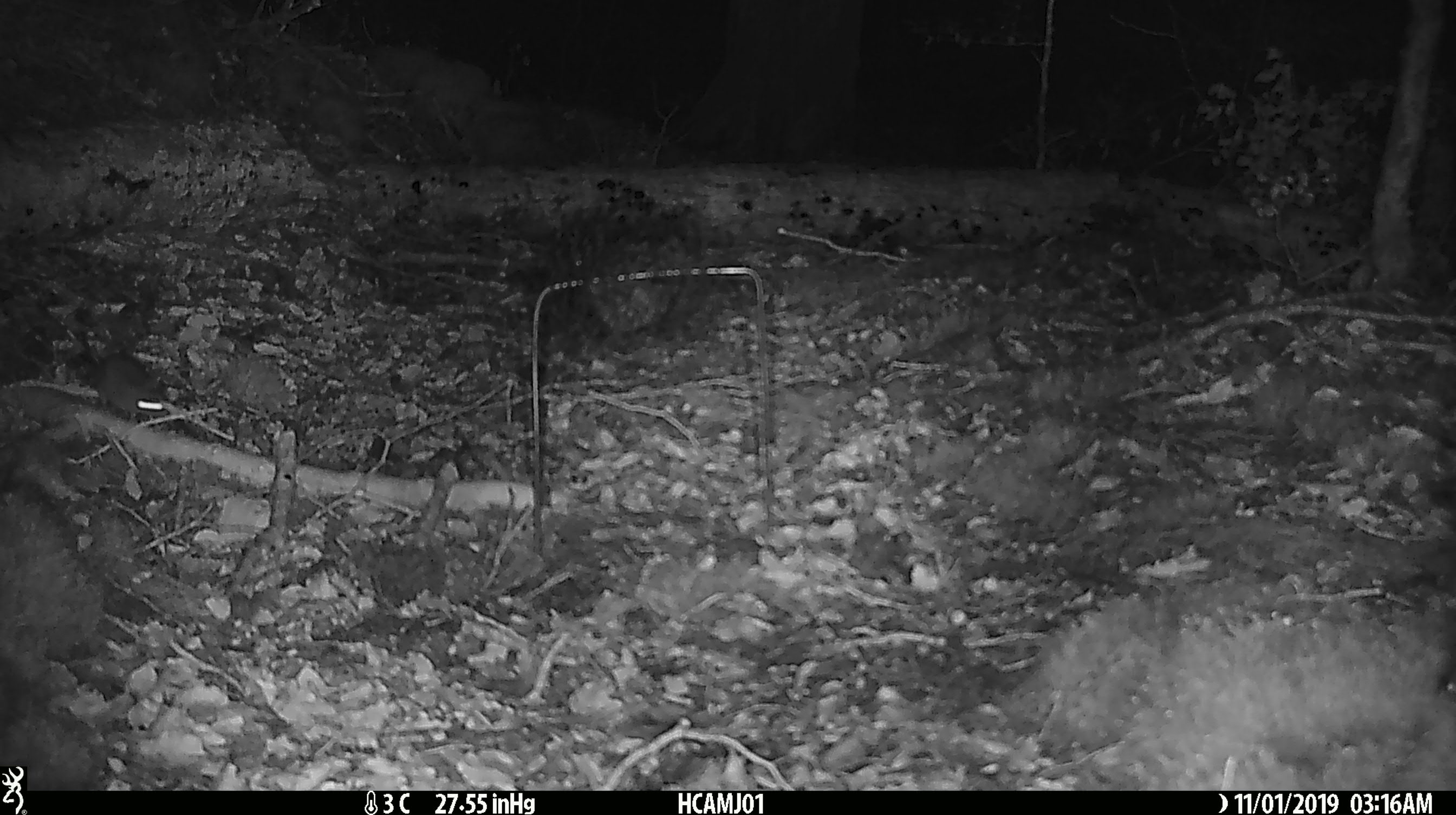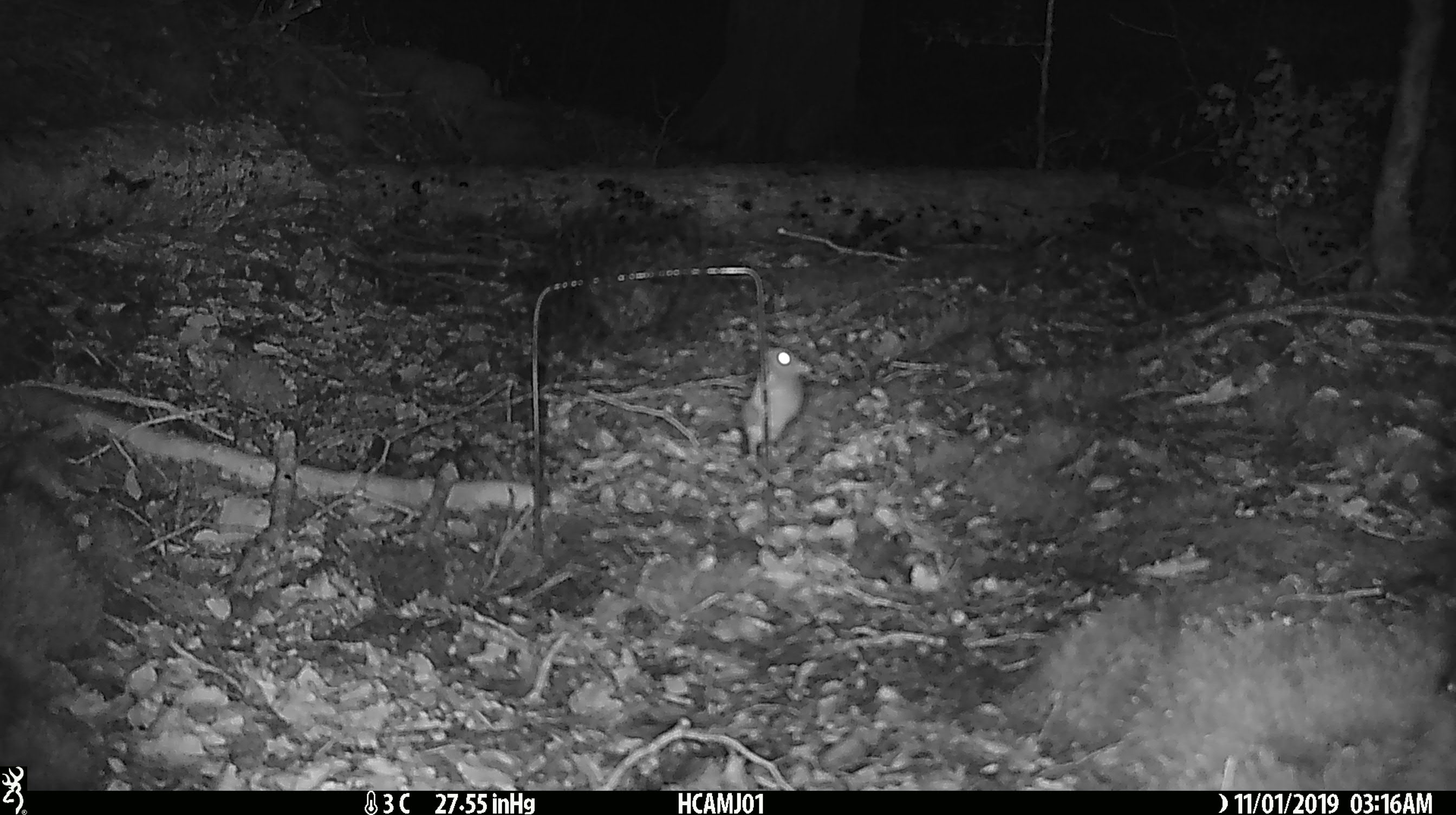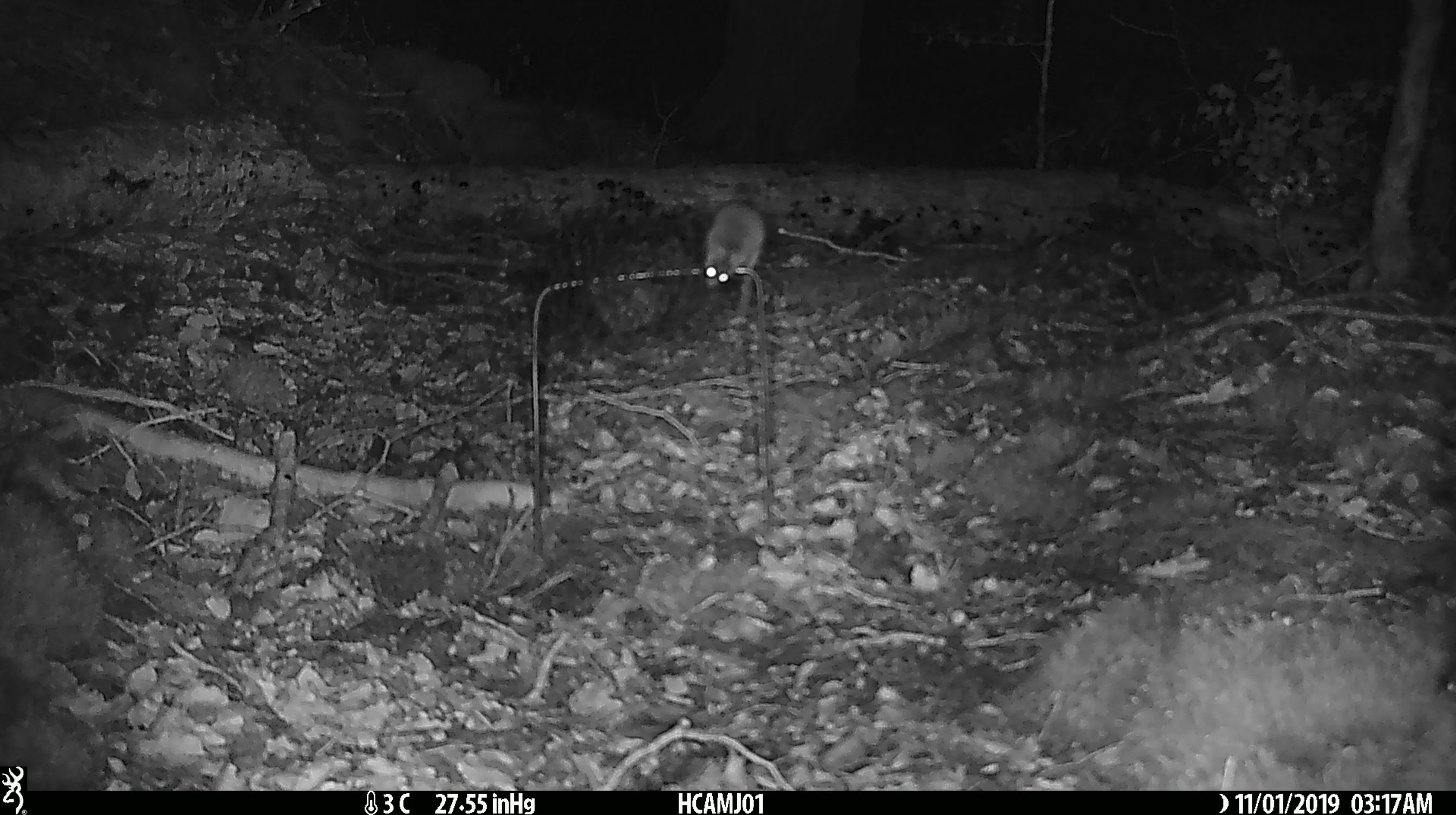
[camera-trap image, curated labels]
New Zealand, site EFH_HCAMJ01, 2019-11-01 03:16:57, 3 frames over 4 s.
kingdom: Animalia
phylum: Chordata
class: Mammalia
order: Rodentia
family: Muridae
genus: Mus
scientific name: Mus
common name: mouse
Mouse (Mus).